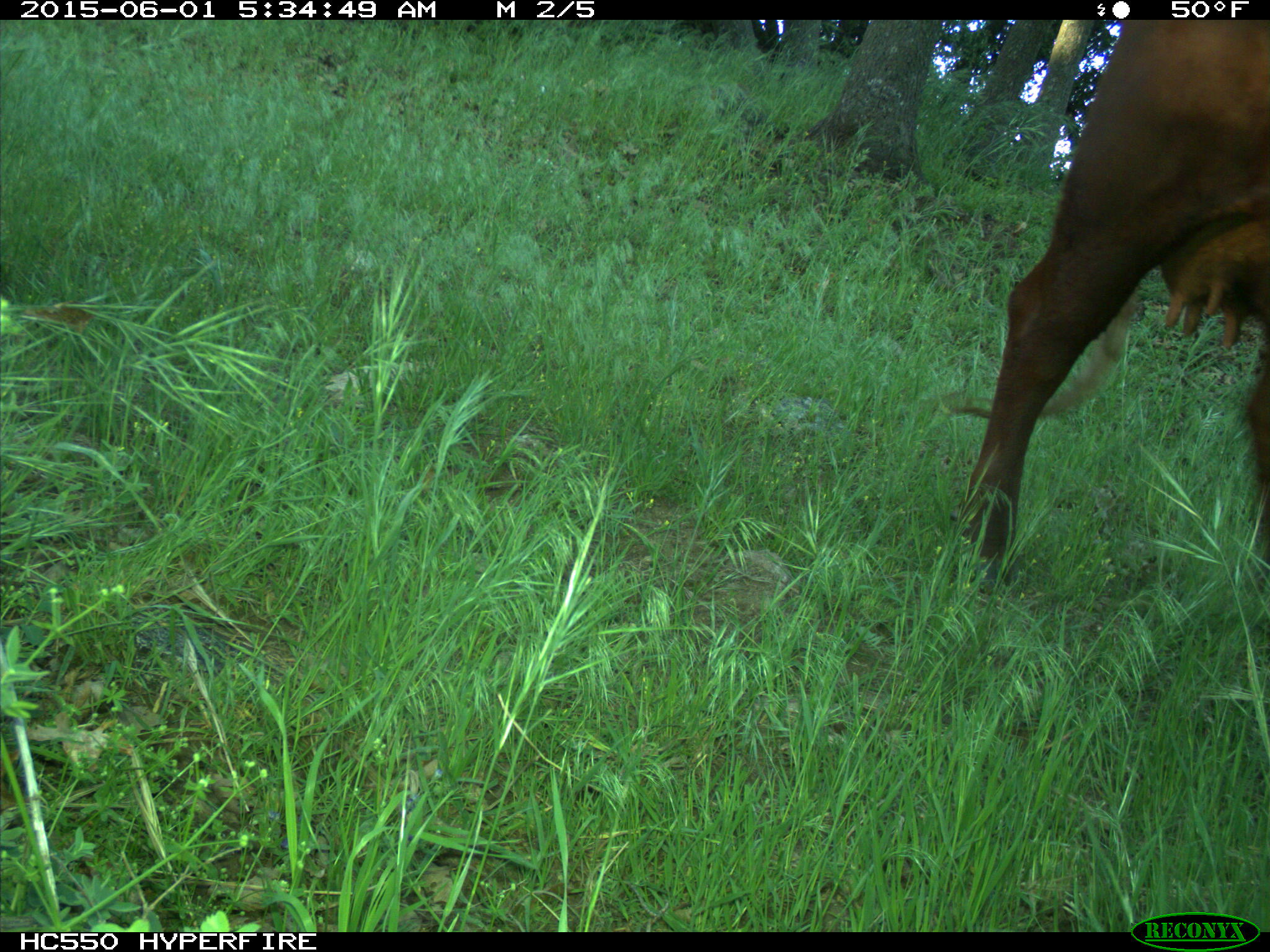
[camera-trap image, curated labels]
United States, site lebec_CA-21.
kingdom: Animalia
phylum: Chordata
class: Mammalia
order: Artiodactyla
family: Bovidae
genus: Bos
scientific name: Bos taurus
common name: domestic cow